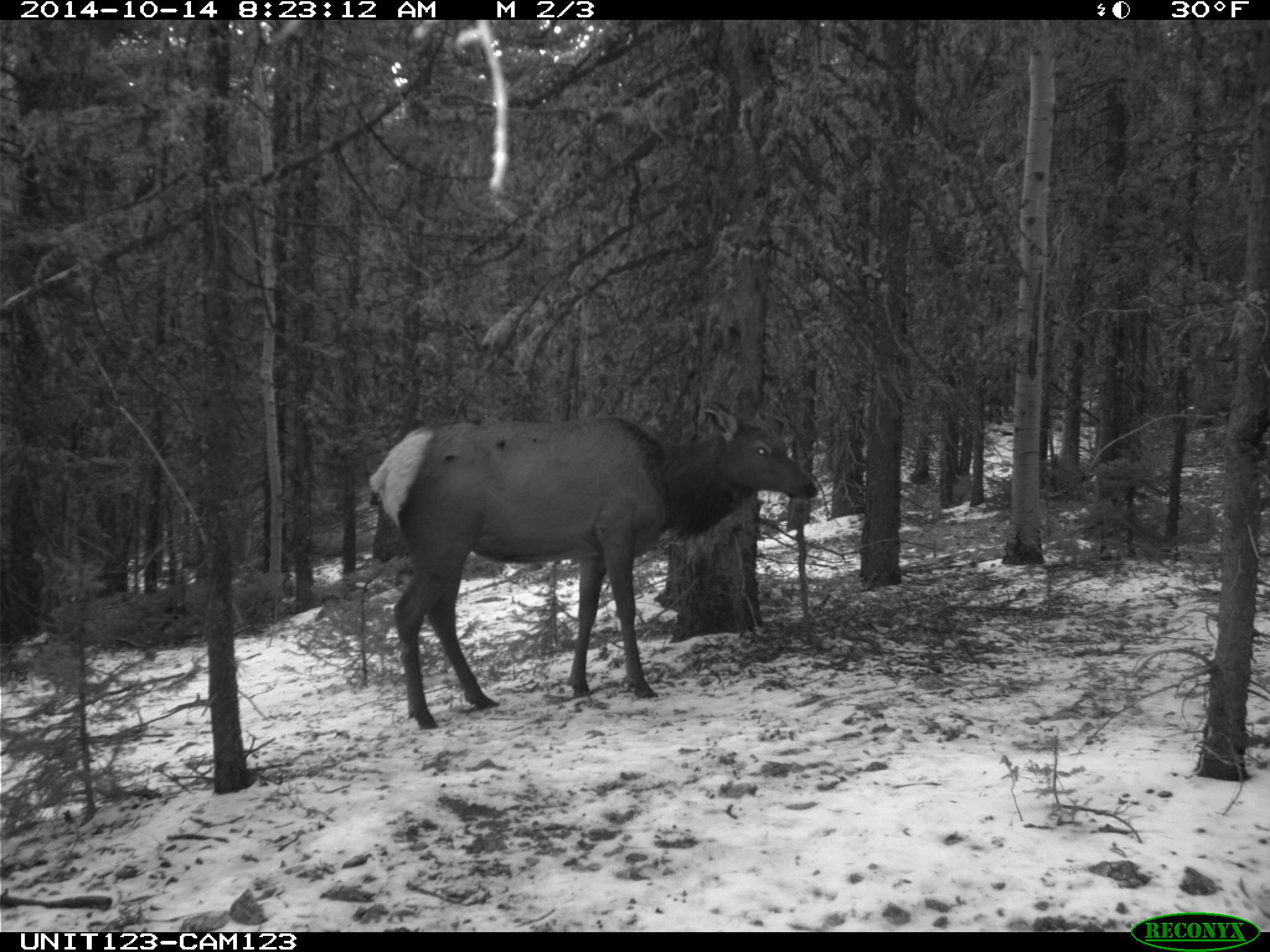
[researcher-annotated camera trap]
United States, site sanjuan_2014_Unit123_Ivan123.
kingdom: Animalia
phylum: Chordata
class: Mammalia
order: Artiodactyla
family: Cervidae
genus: Cervus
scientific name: Cervus elaphus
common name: red deer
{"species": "Cervus elaphus (red deer)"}